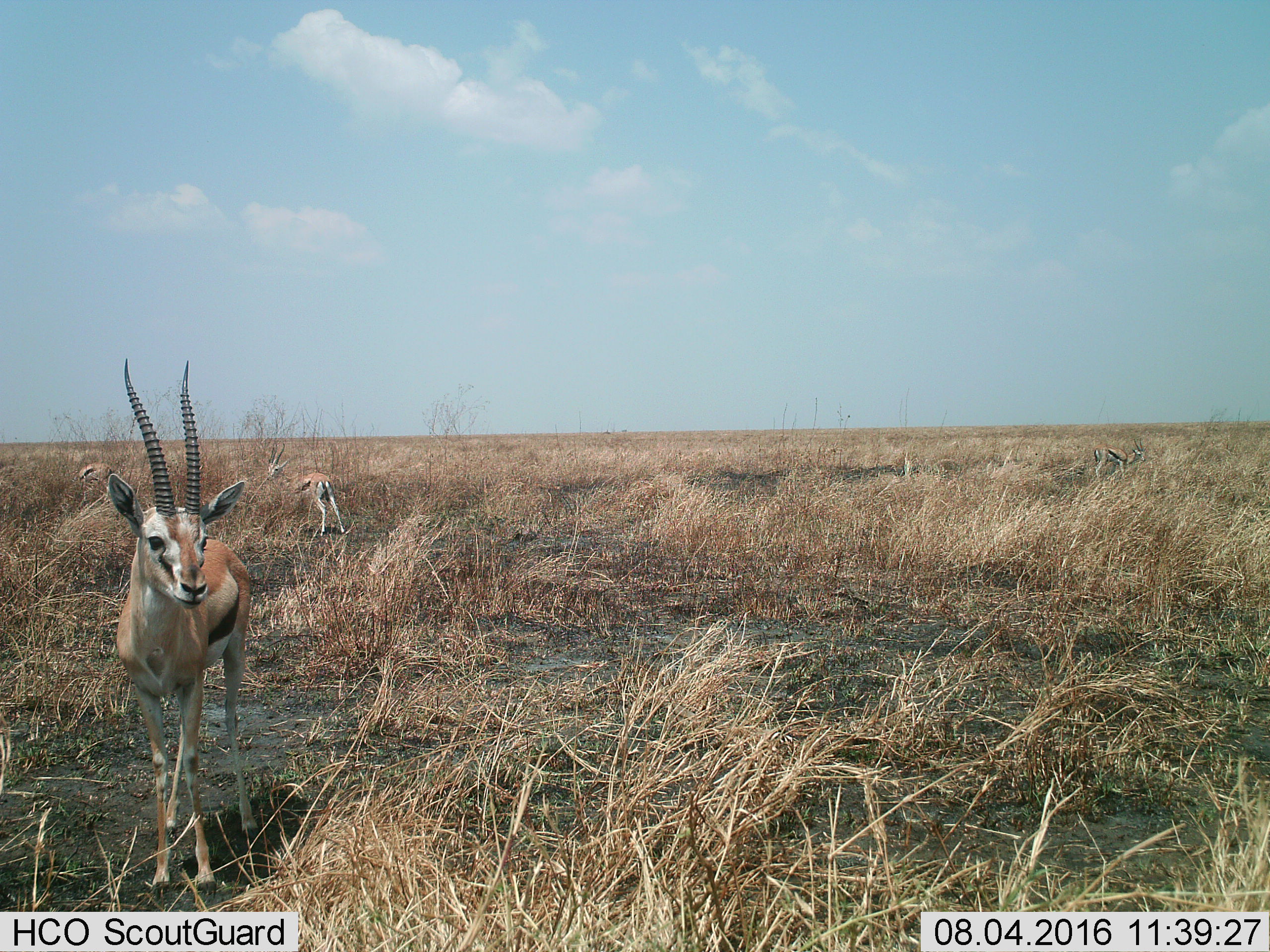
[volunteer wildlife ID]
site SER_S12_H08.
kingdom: Animalia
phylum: Chordata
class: Mammalia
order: Artiodactyla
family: Bovidae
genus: Eudorcas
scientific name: Eudorcas thomsonii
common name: thomson's gazelle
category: gazellethomsons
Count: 4.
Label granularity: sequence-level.